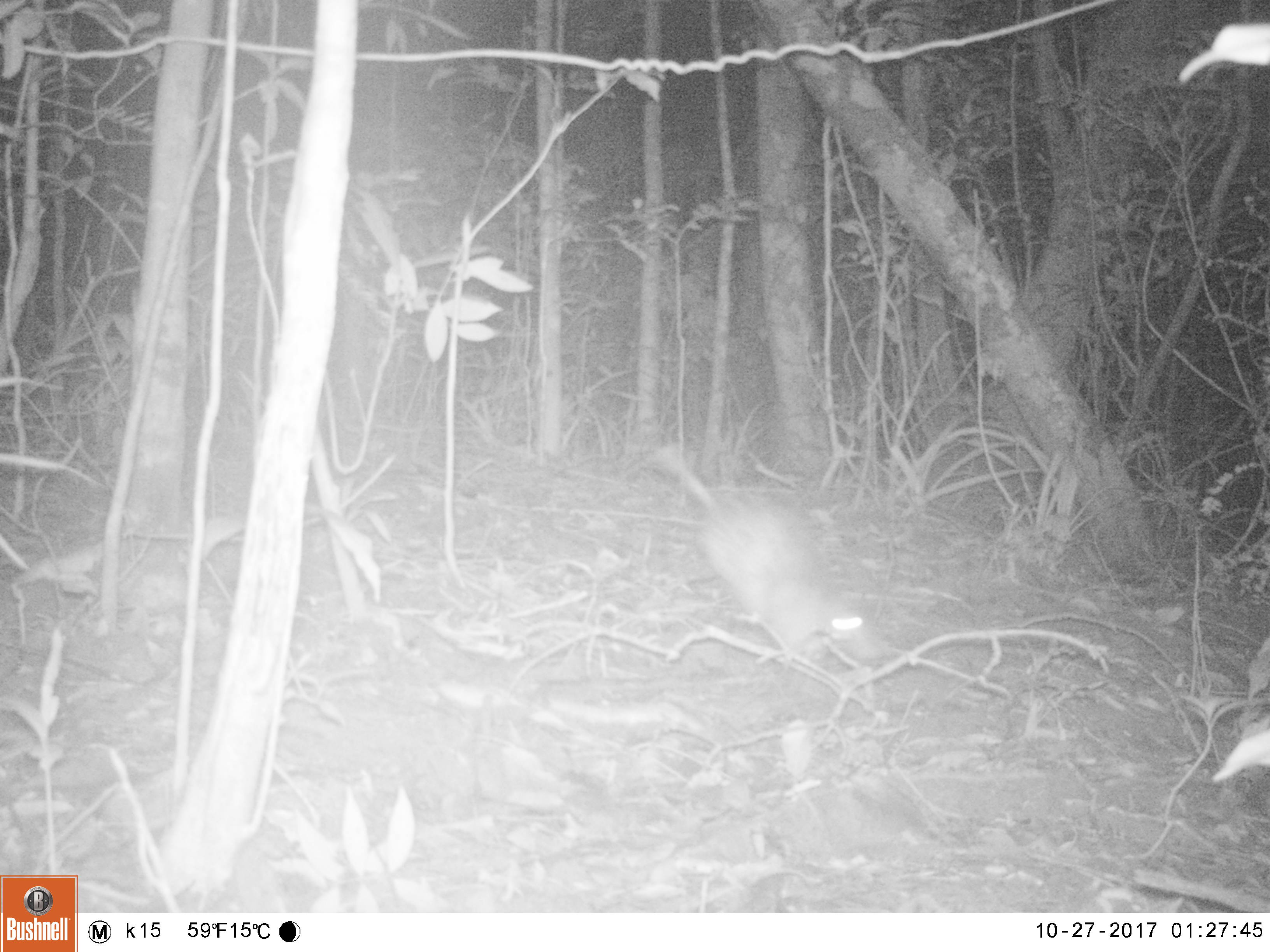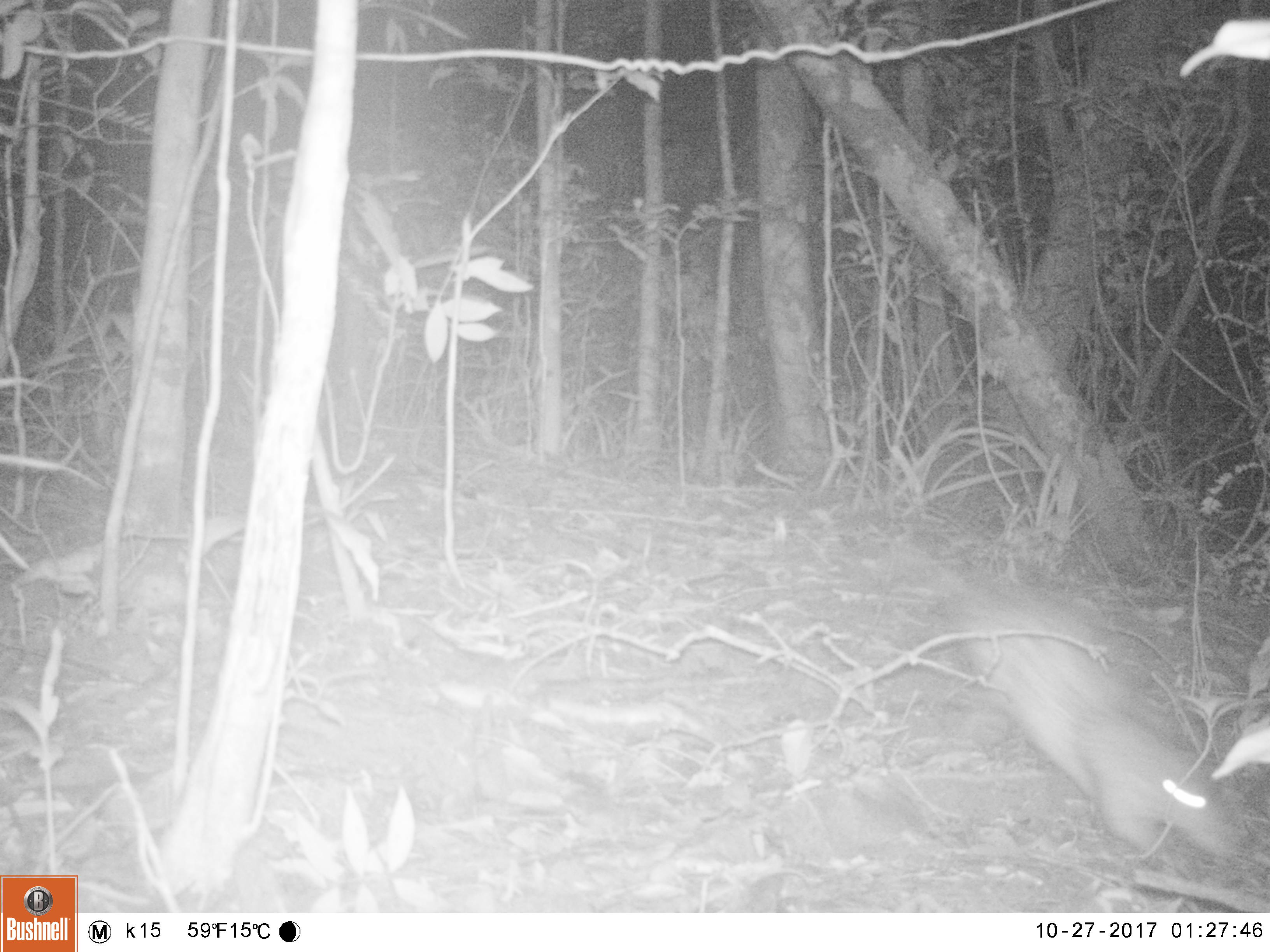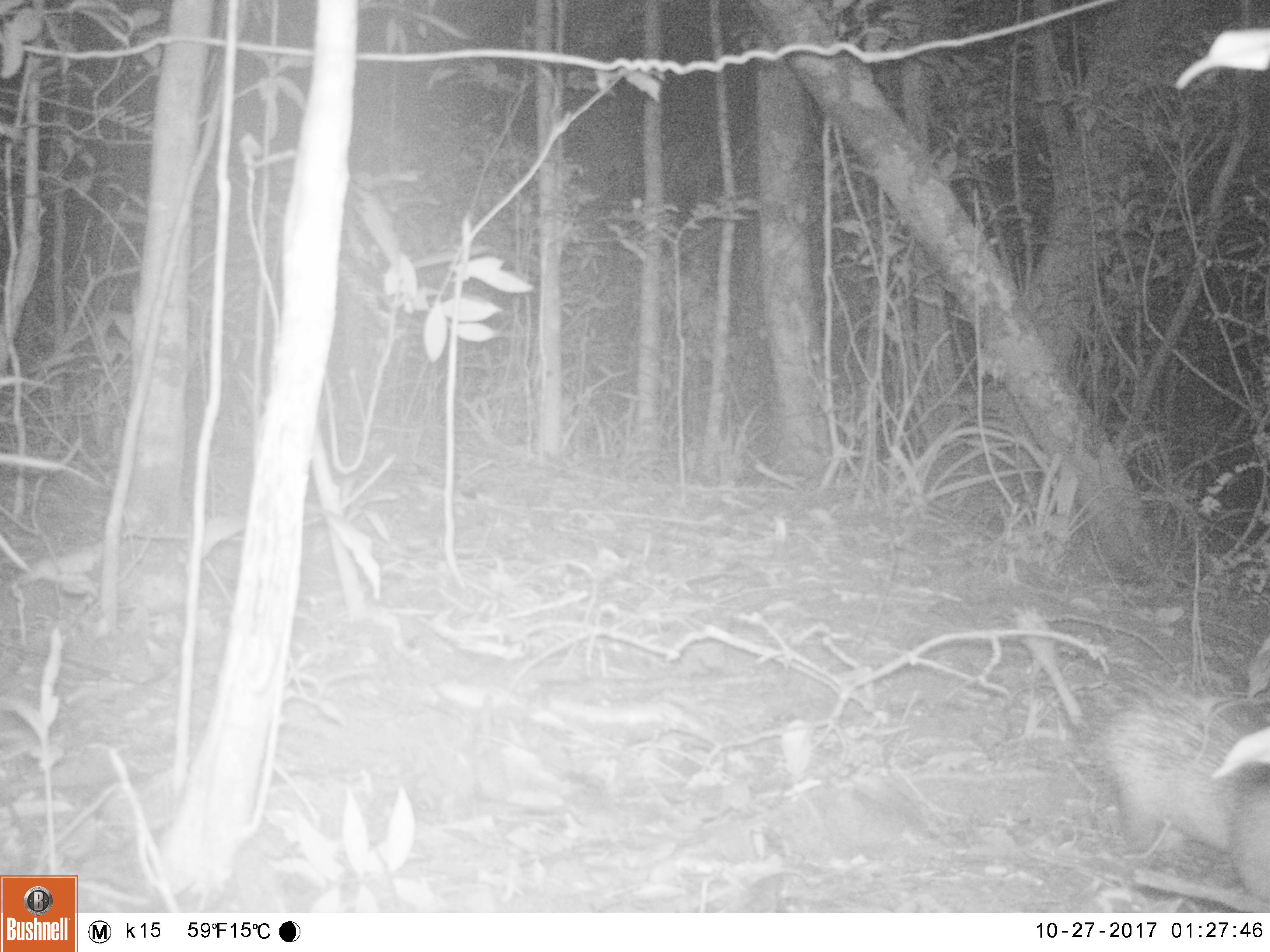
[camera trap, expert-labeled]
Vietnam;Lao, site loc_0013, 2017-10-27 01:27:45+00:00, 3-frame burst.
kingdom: Animalia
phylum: Chordata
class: Mammalia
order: Rodentia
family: Hystricidae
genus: Atherurus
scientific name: Atherurus macrourus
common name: asiatic brush-tailed porcupine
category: asiatic brush tailed porcupine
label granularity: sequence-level